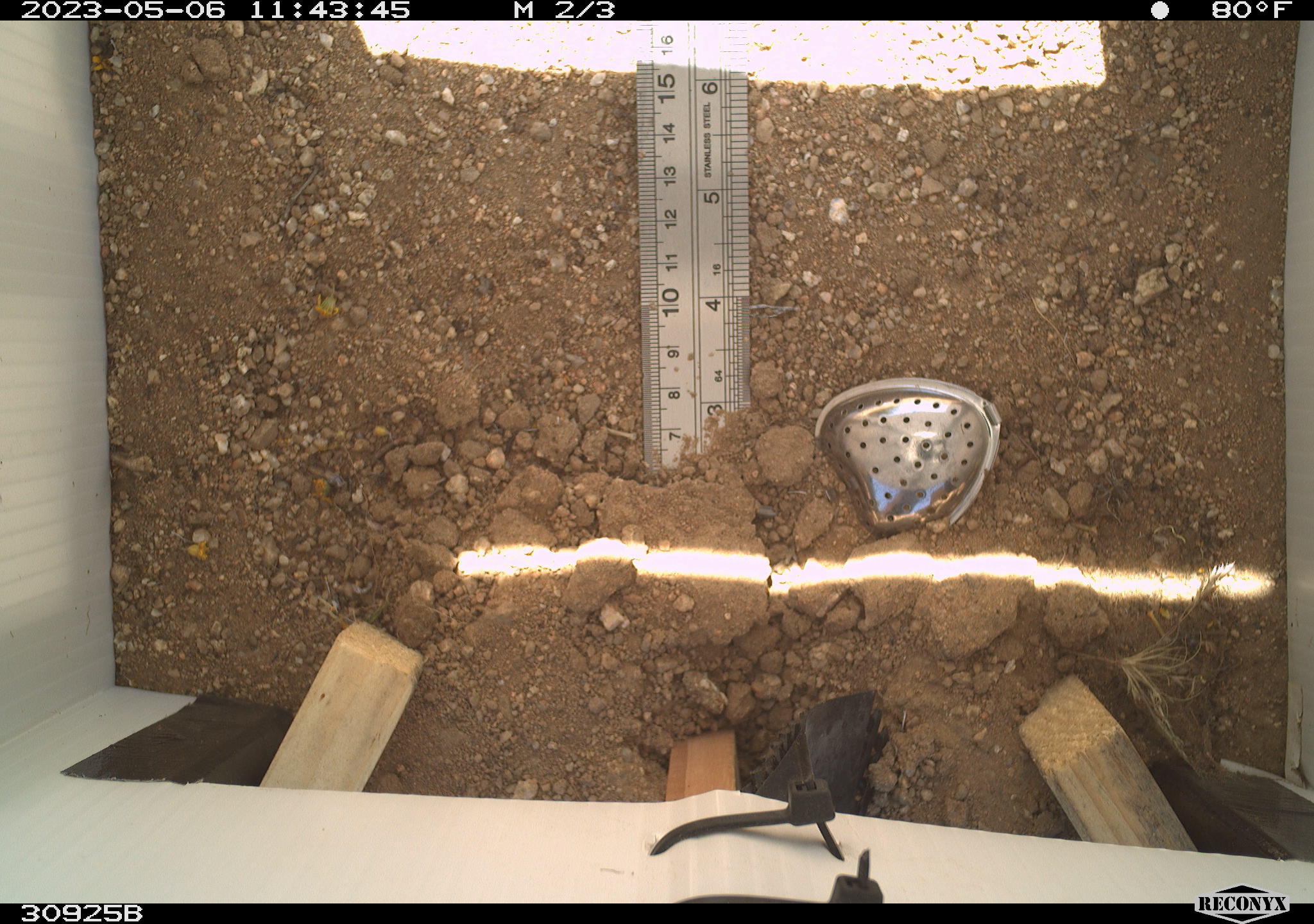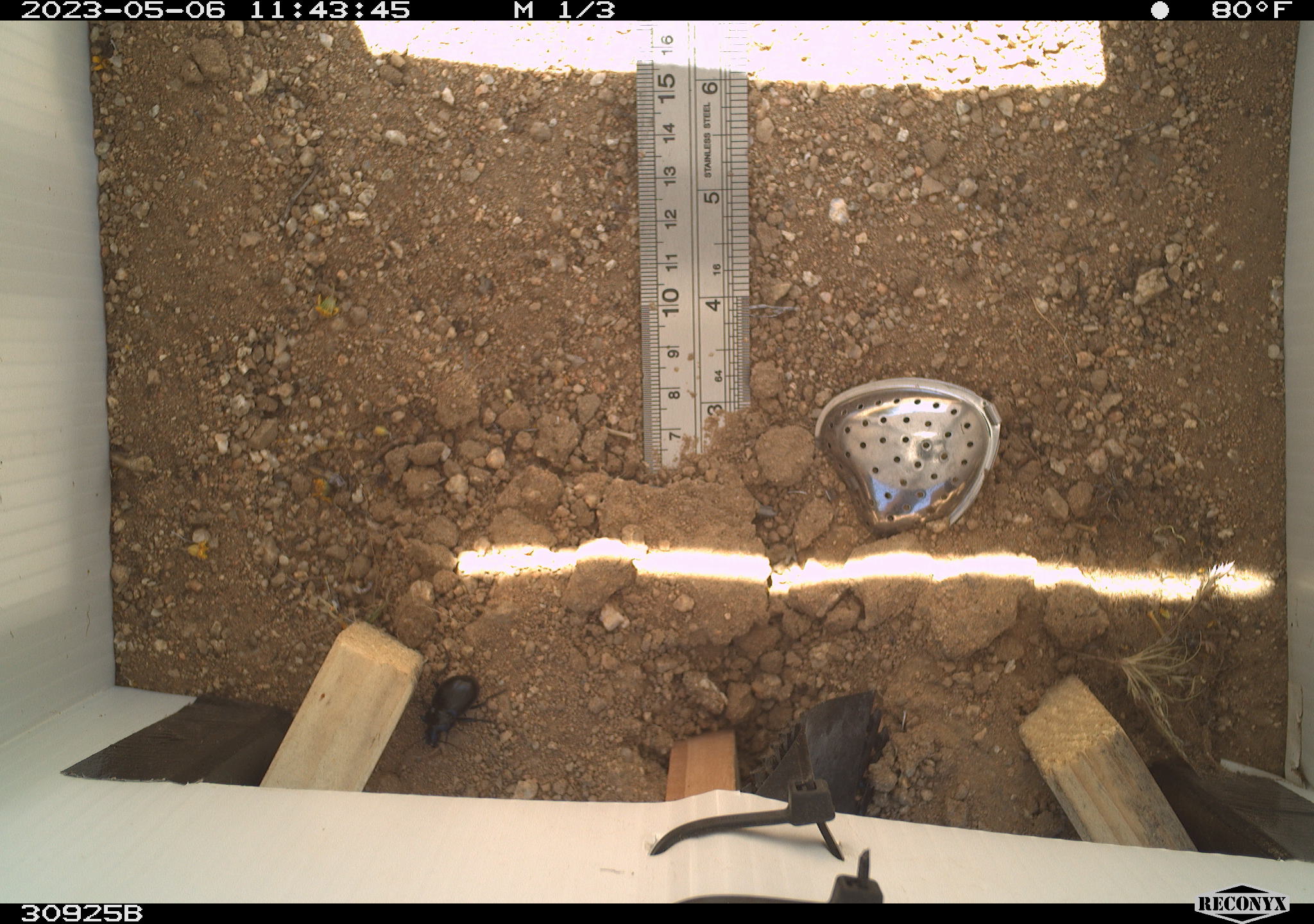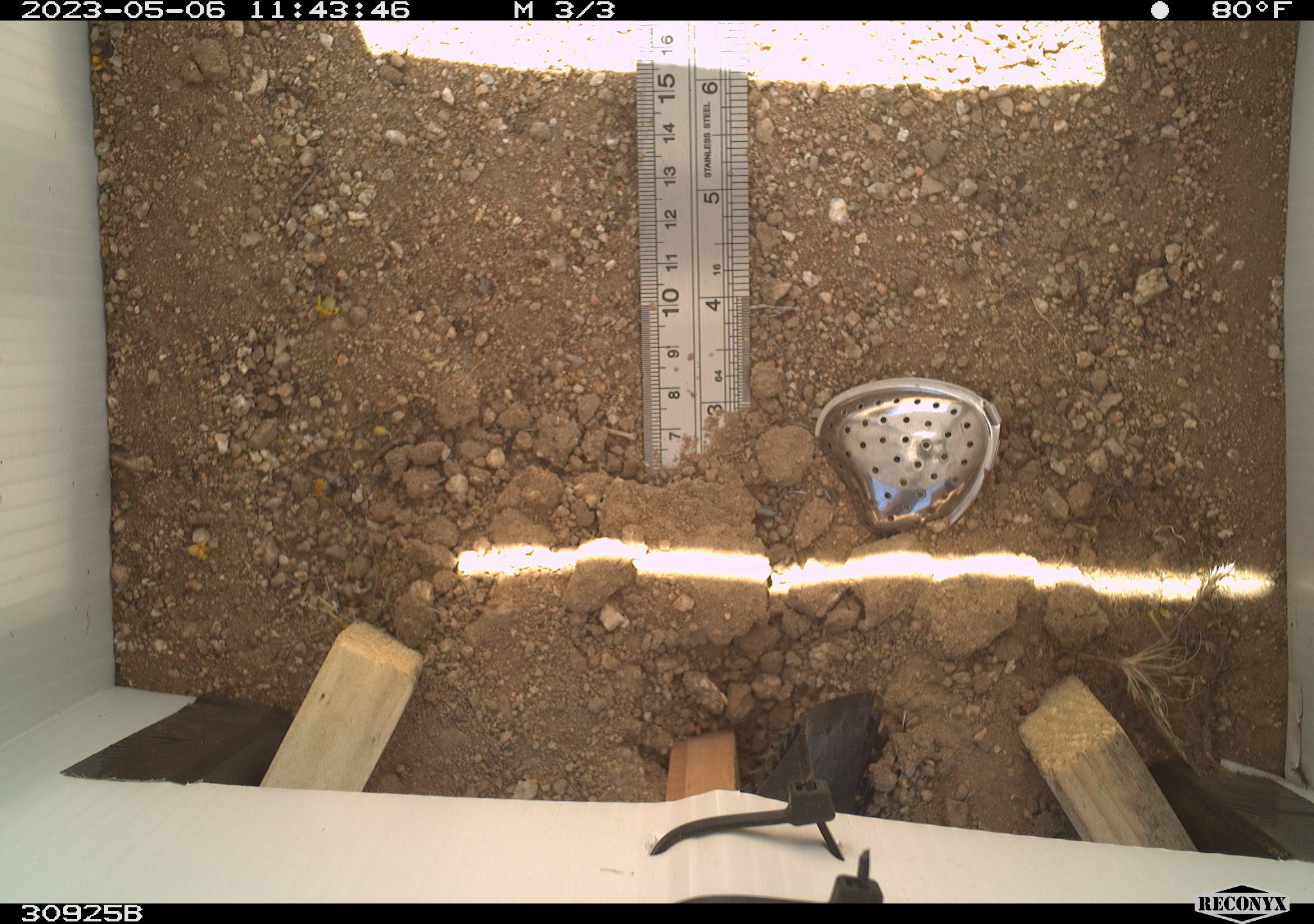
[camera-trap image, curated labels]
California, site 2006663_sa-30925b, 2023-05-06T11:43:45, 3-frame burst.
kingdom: Animalia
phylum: Arthropoda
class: Insecta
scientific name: Insecta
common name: insect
Insect (Insecta).